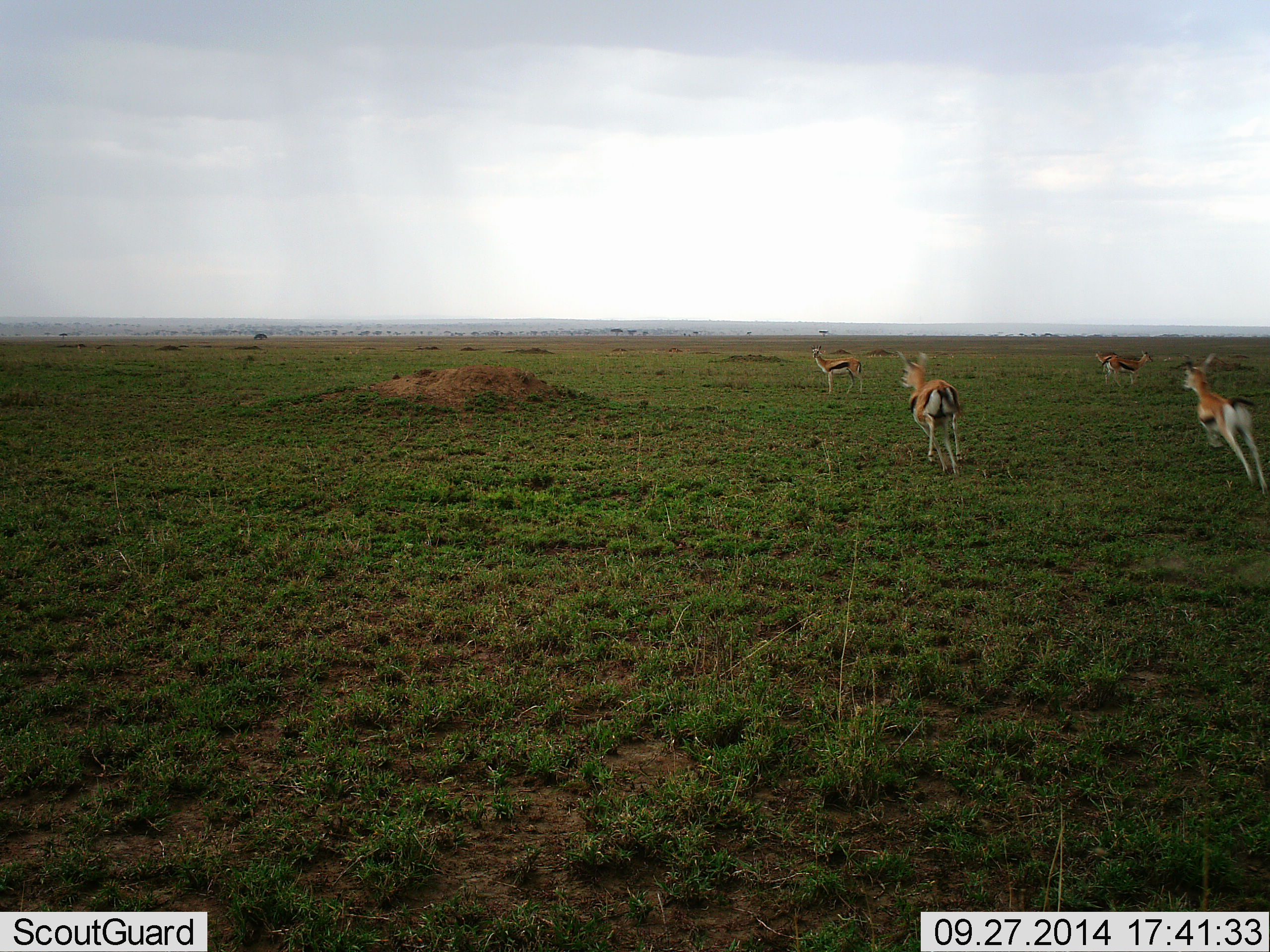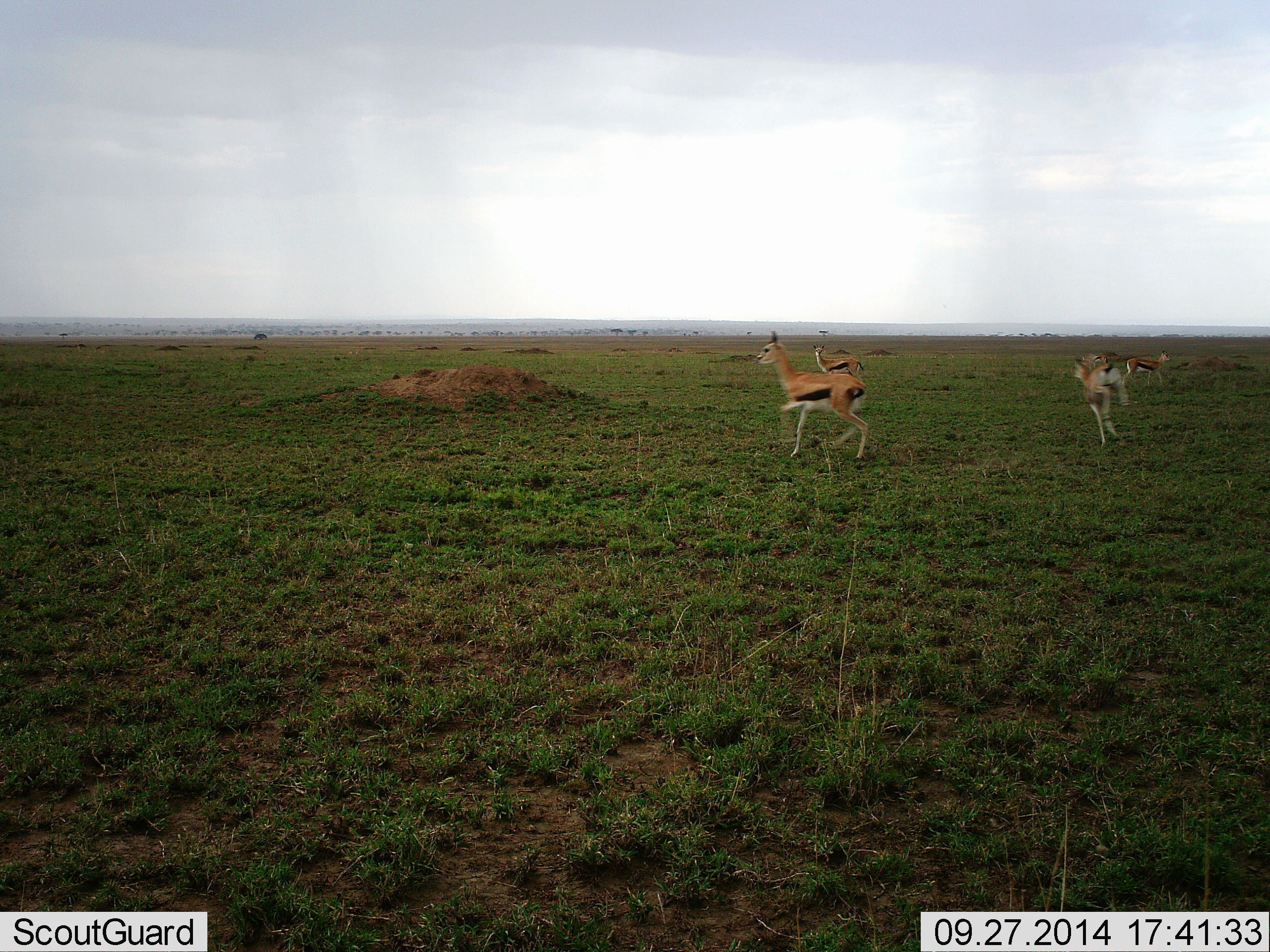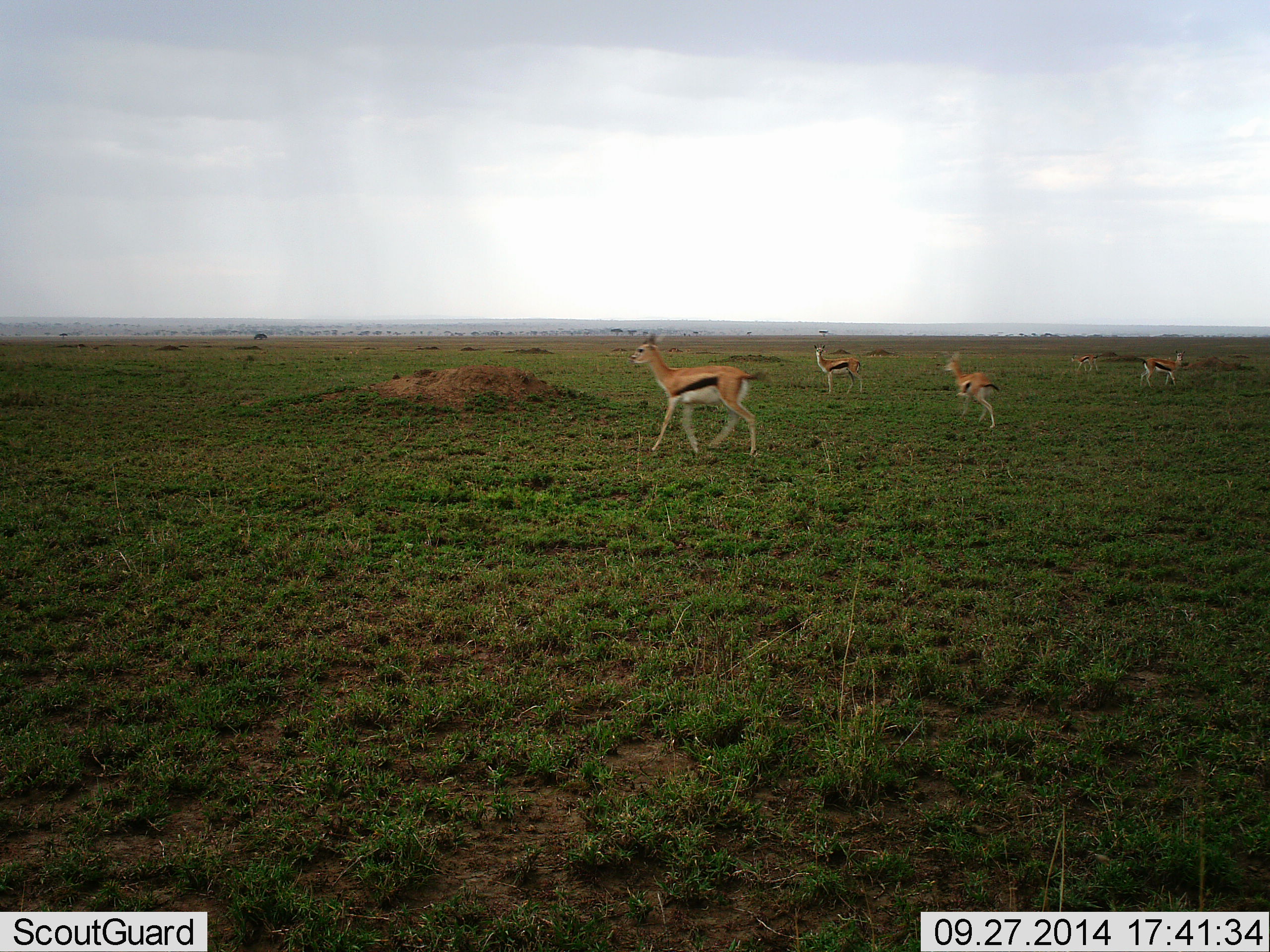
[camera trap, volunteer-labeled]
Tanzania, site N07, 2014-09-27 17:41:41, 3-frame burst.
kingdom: Animalia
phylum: Chordata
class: Mammalia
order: Artiodactyla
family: Bovidae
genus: Eudorcas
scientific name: Eudorcas thomsonii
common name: thomson's gazelle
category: gazellethomsons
Gazellethomsons (thomson's gazelle) (Eudorcas thomsonii), count 5. Behavior (volunteer vote fractions): standing 50%, resting 0%, moving 90%, interacting 10%. Young present (vote fraction): 10%. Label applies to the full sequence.